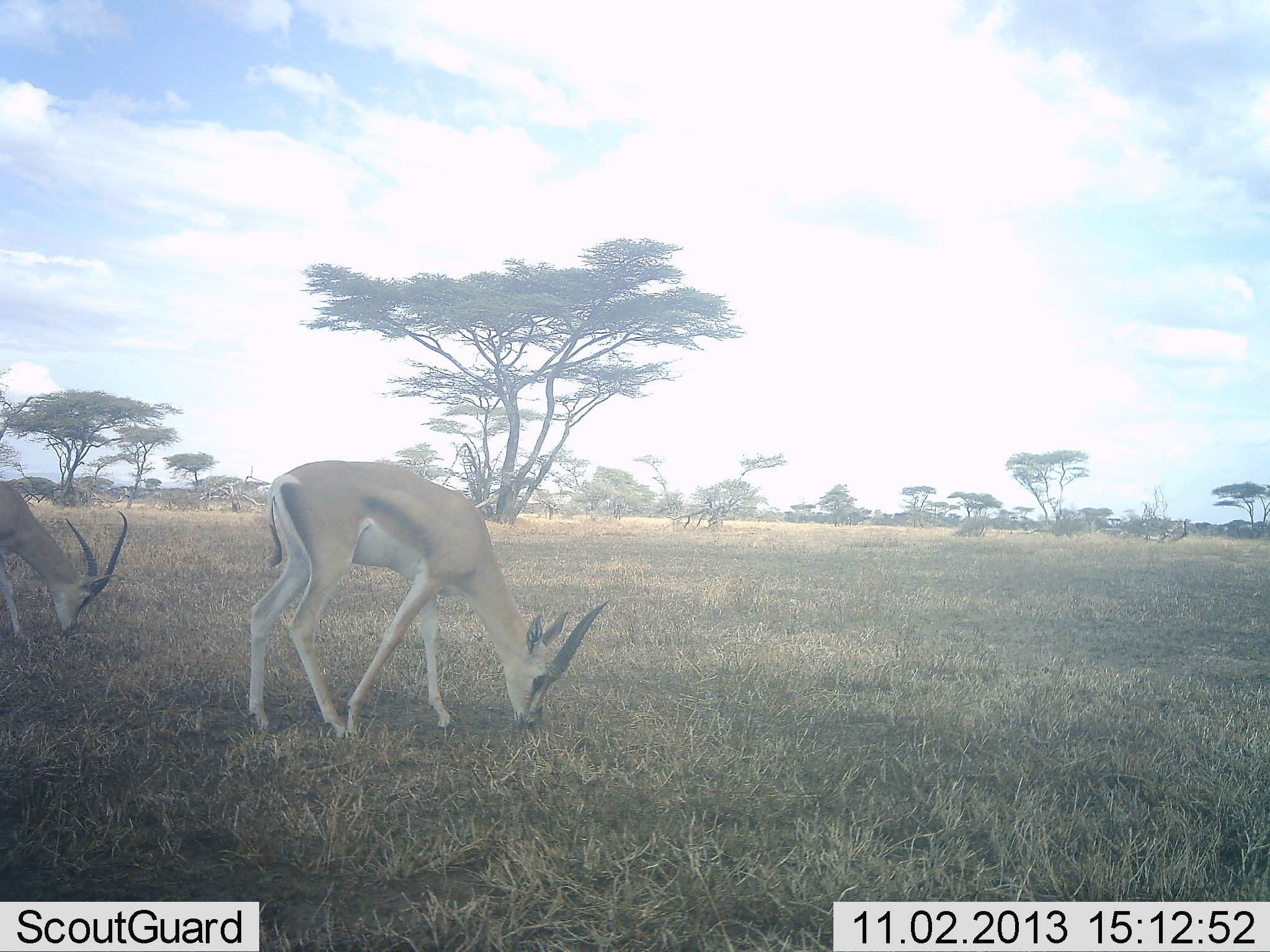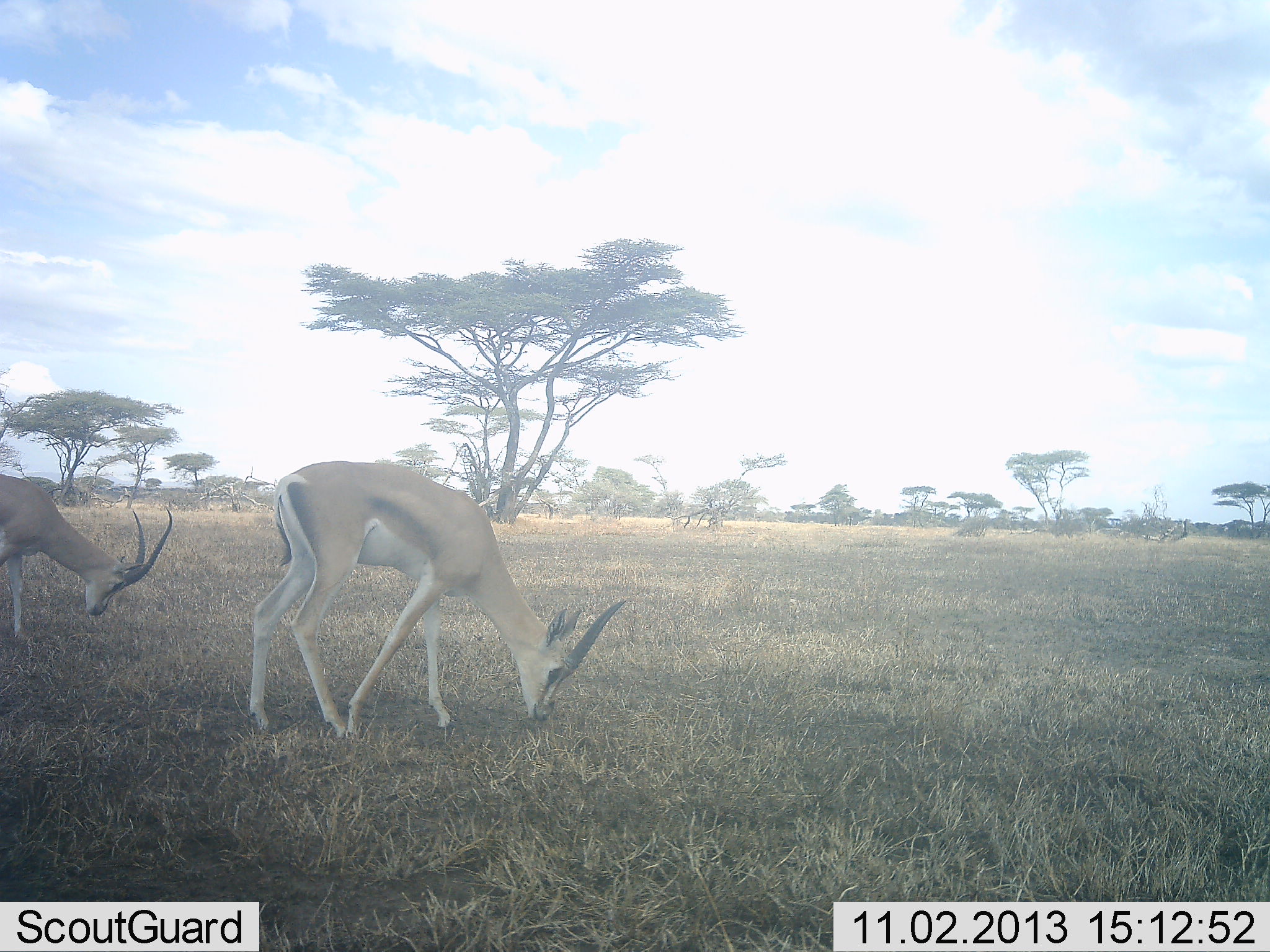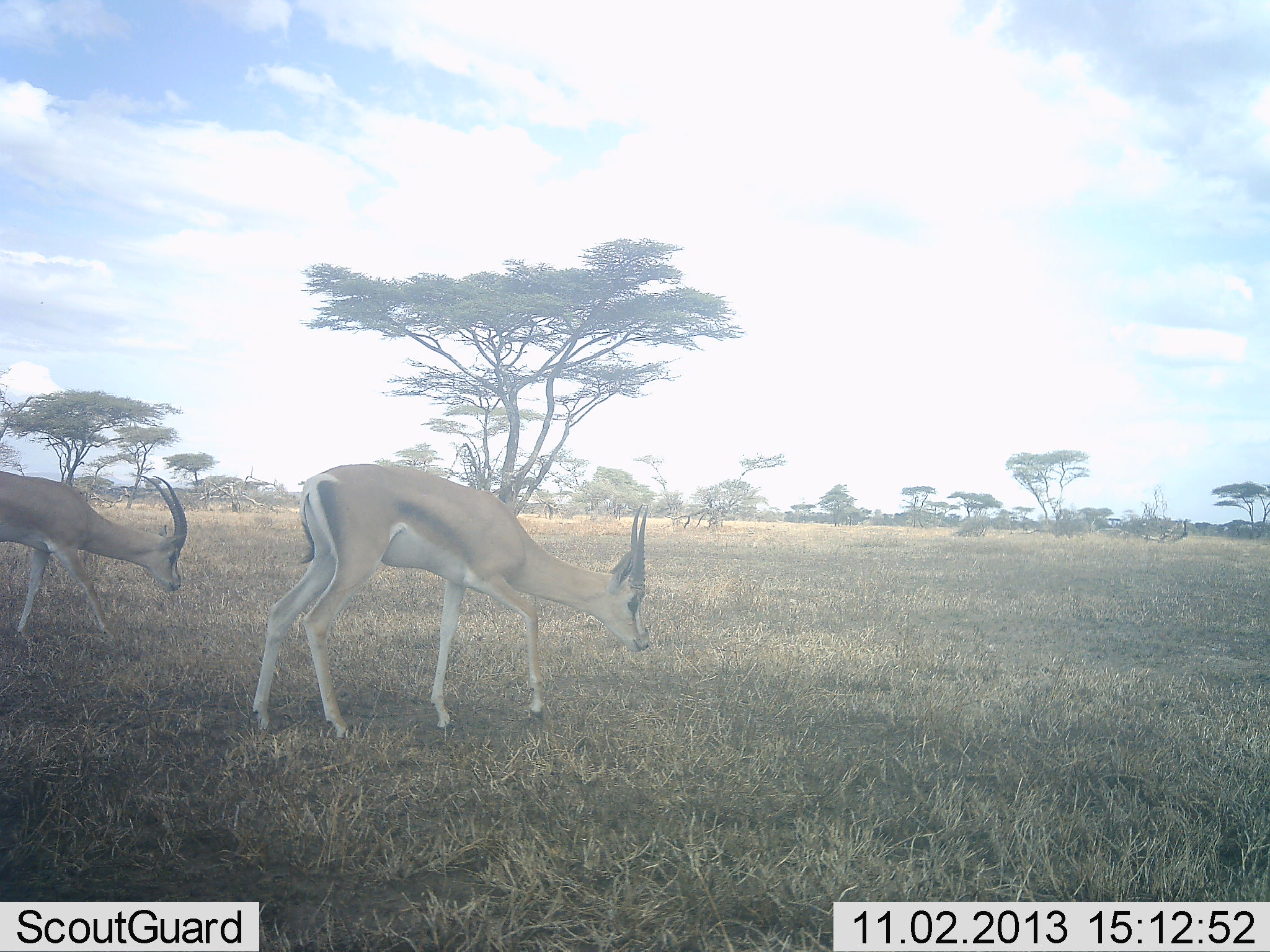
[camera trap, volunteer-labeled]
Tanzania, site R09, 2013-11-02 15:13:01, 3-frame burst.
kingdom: Animalia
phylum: Chordata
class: Mammalia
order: Artiodactyla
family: Bovidae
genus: Nanger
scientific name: Nanger granti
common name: grant's gazelle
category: gazellegrants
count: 2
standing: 50%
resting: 0%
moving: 20%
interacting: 0%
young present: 0%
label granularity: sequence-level